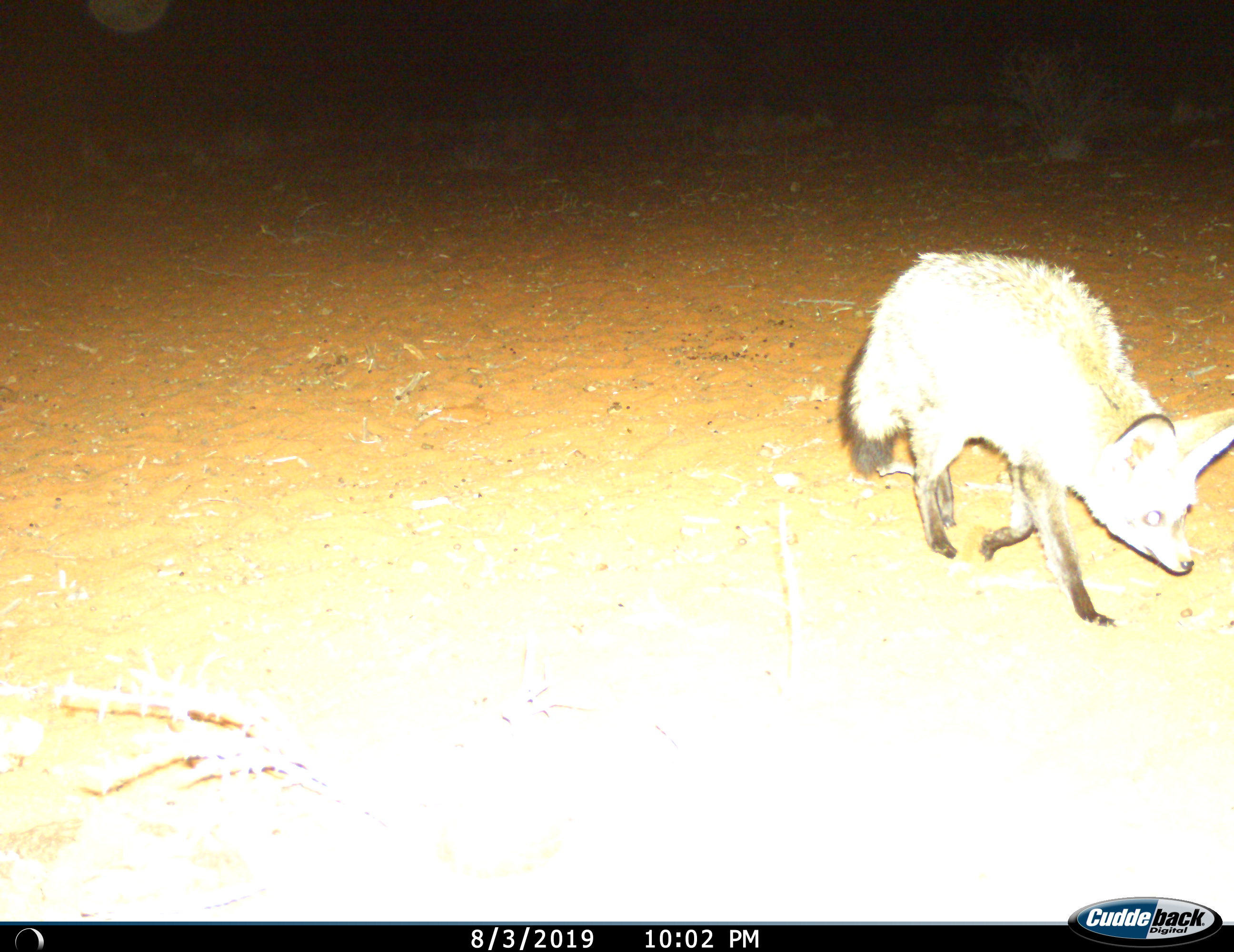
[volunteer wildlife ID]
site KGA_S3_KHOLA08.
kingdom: Animalia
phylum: Chordata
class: Mammalia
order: Carnivora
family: Canidae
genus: Otocyon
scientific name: Otocyon megalotis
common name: bat-eared fox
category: foxbateared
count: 1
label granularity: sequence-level